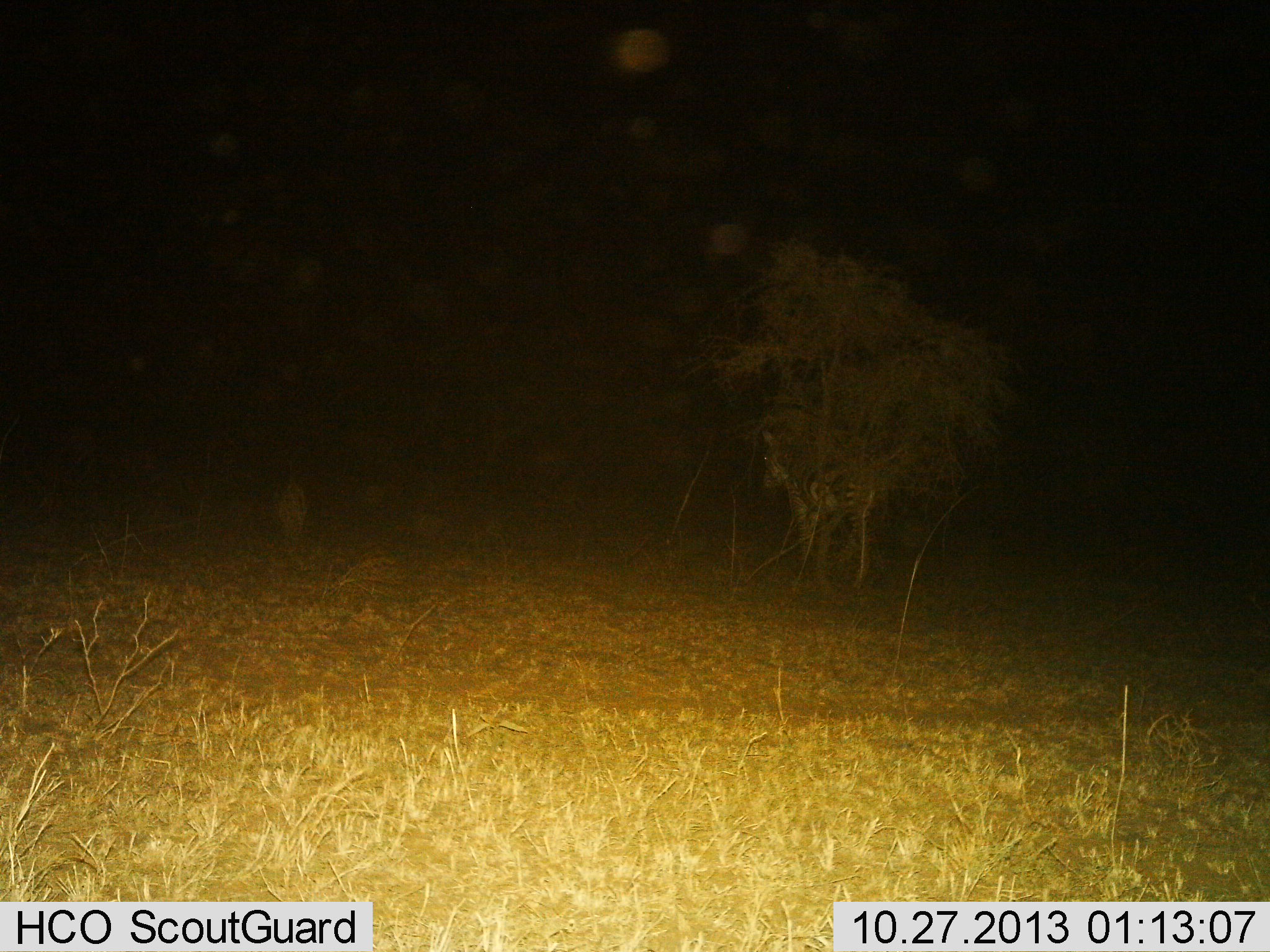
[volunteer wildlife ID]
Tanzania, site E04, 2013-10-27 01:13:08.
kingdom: Animalia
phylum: Chordata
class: Mammalia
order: Perissodactyla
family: Equidae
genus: Equus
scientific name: Equus quagga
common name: plains zebra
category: zebra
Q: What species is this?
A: Zebra (plains zebra) (Equus quagga).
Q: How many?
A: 1.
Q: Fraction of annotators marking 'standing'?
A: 89%.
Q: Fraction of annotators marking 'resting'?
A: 0%.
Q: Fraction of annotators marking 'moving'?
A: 11%.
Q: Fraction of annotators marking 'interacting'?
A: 0%.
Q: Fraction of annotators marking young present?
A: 0%.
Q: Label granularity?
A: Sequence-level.